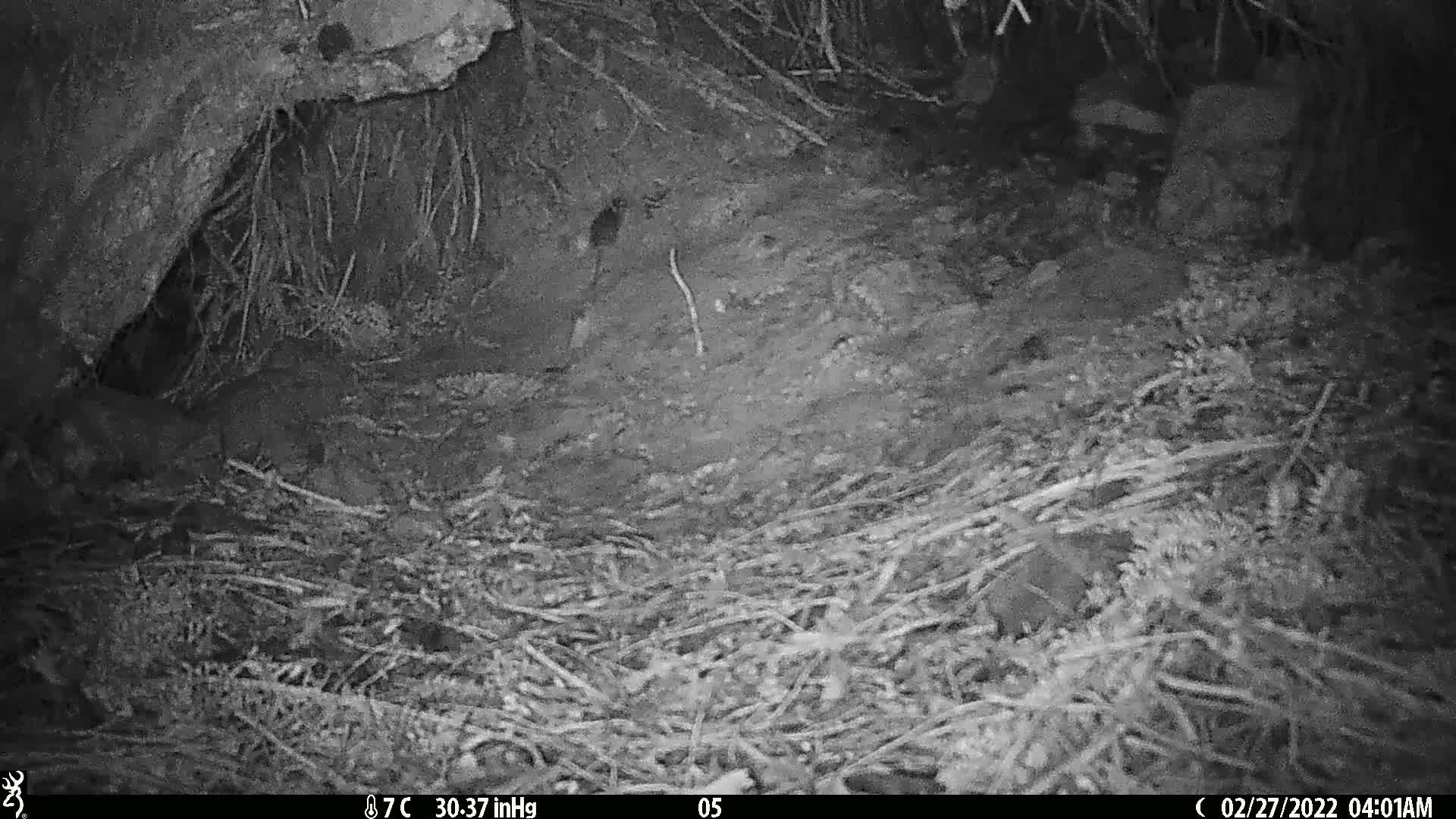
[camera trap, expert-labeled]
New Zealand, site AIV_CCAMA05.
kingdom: Animalia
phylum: Chordata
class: Mammalia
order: Rodentia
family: Muridae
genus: Mus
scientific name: Mus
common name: mouse